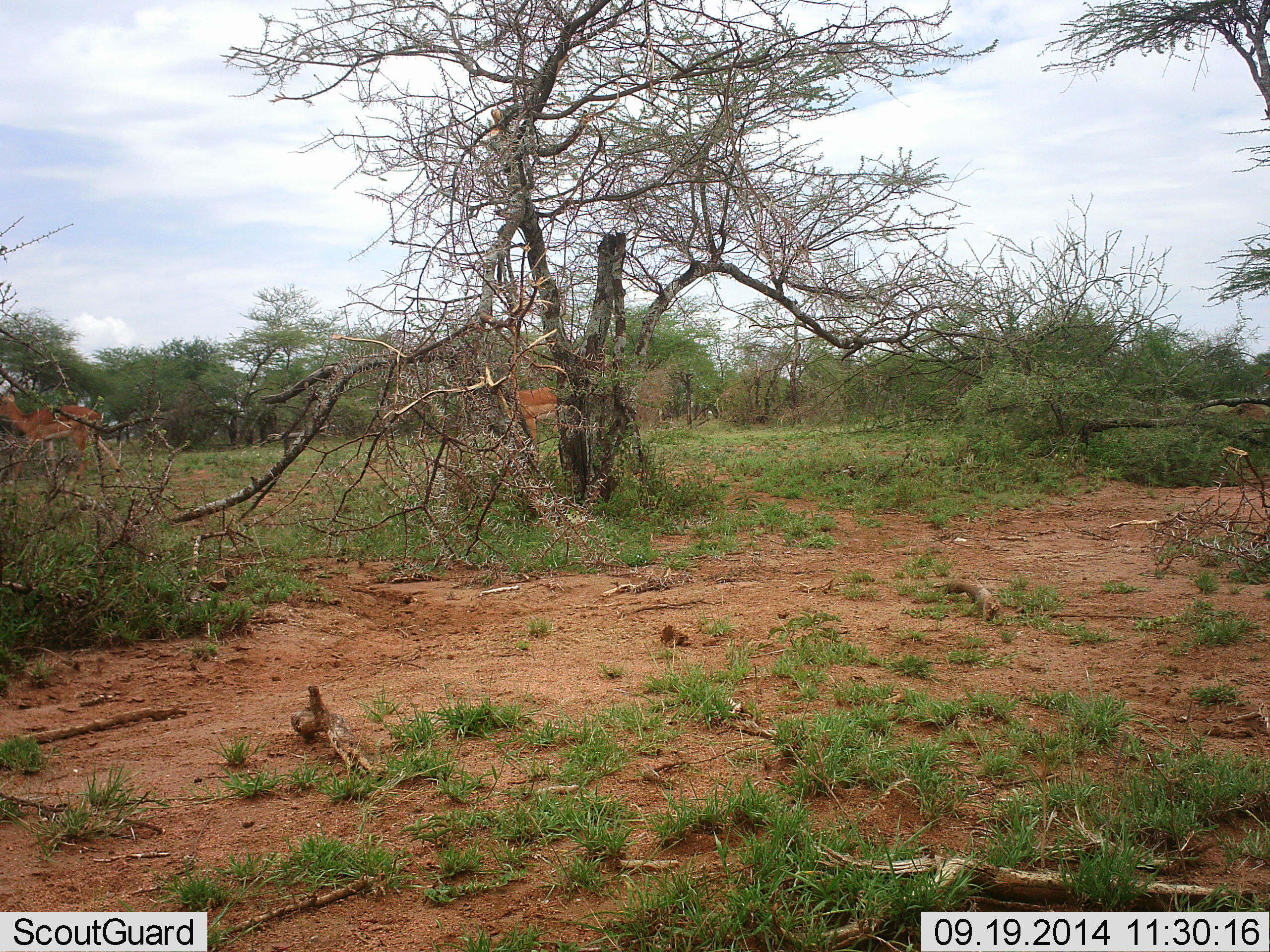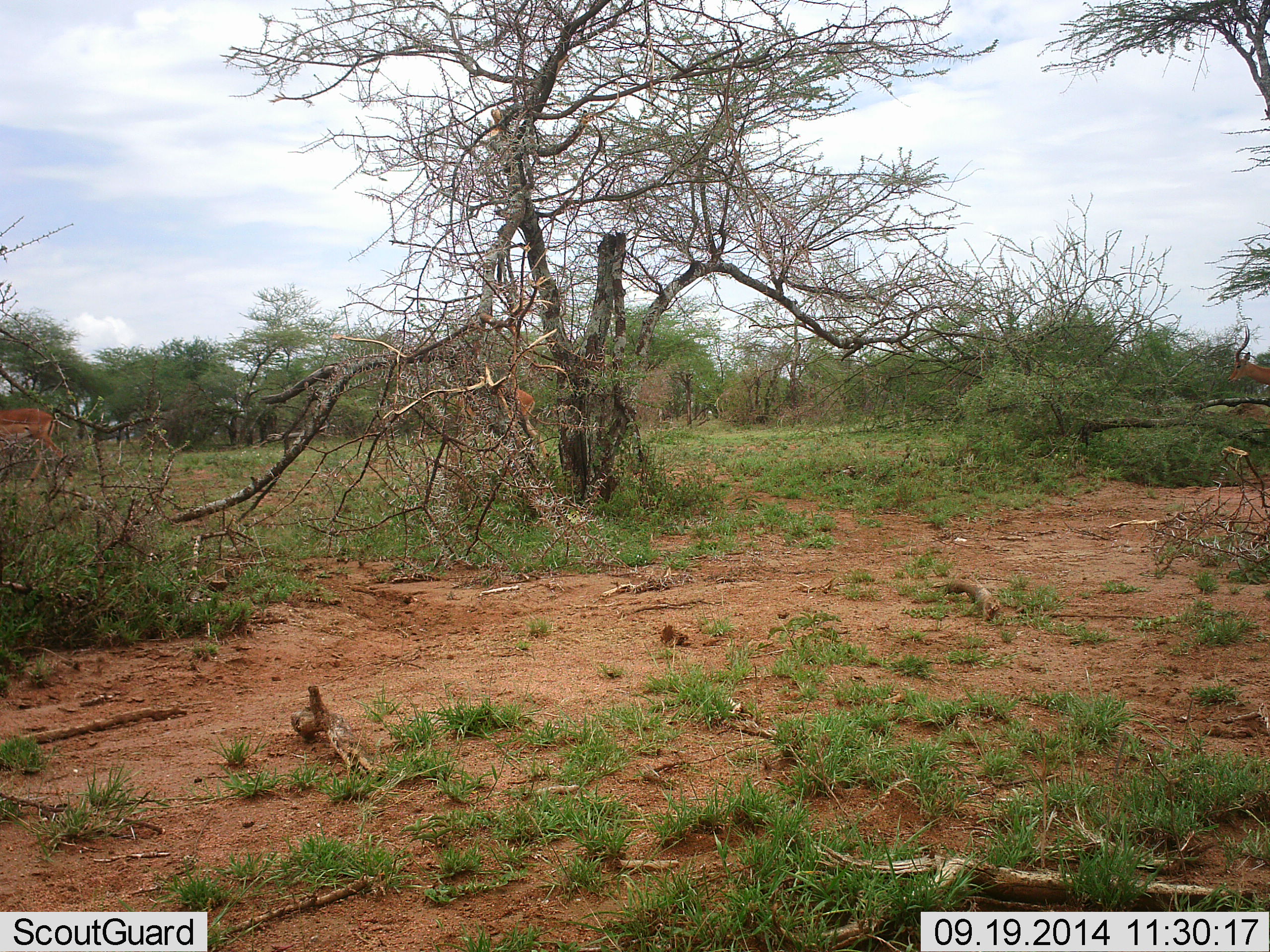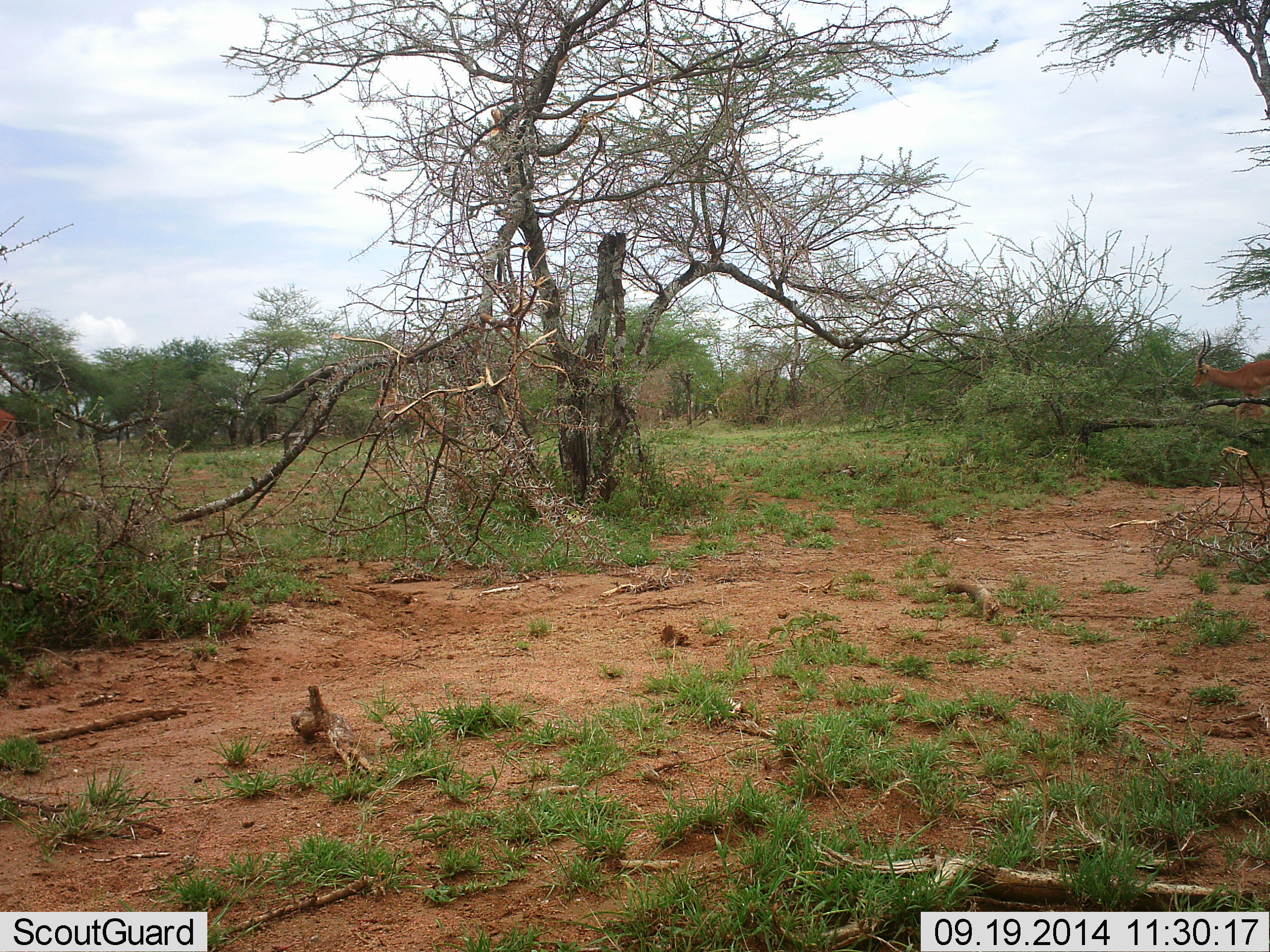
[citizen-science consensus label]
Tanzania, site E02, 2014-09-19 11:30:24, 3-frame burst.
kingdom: Animalia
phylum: Chordata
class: Mammalia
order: Artiodactyla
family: Bovidae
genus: Aepyceros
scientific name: Aepyceros melampus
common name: impala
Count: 3.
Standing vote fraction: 0%.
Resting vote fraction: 0%.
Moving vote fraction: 100%.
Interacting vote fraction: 0%.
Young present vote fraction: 0%.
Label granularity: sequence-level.